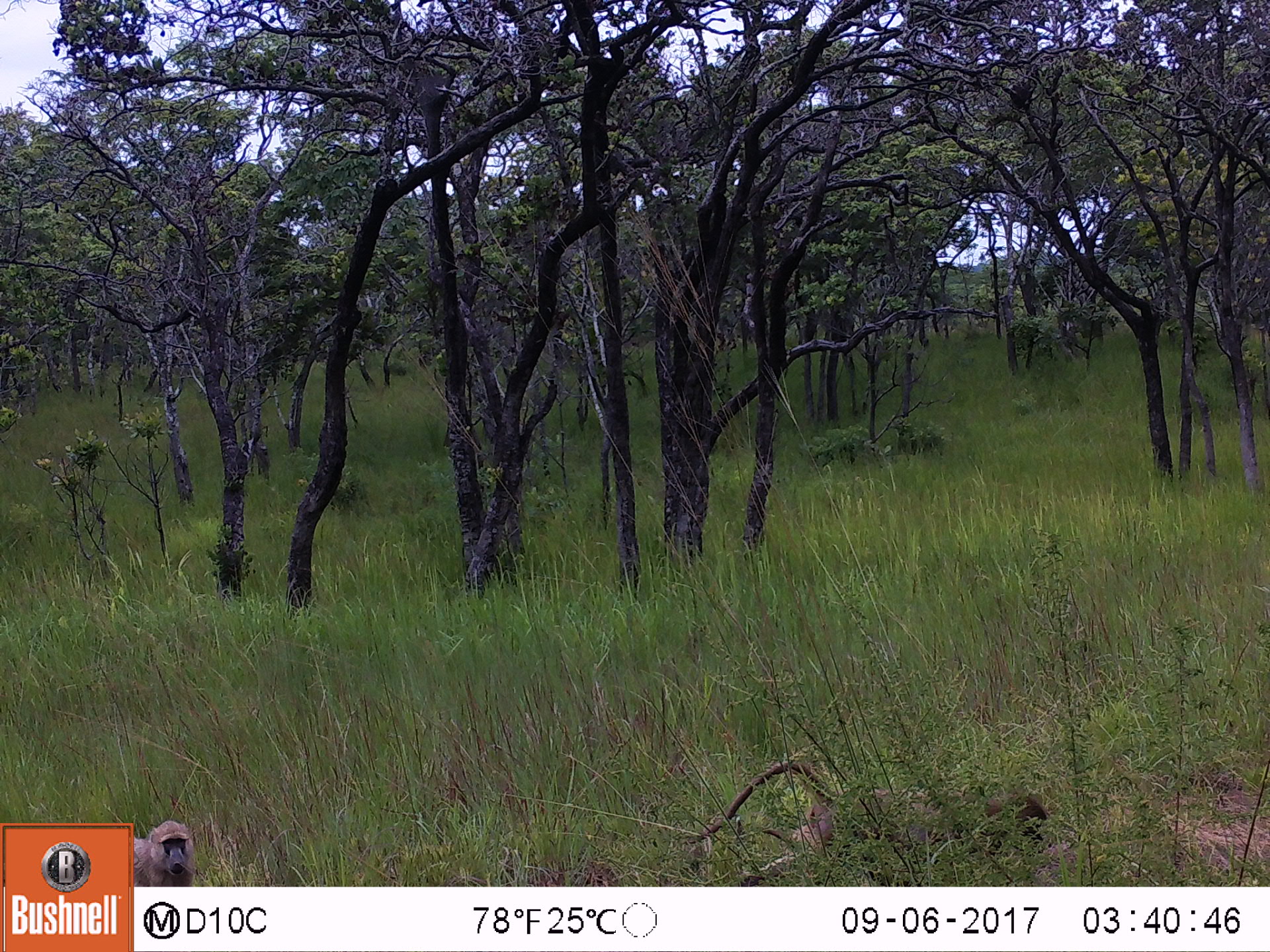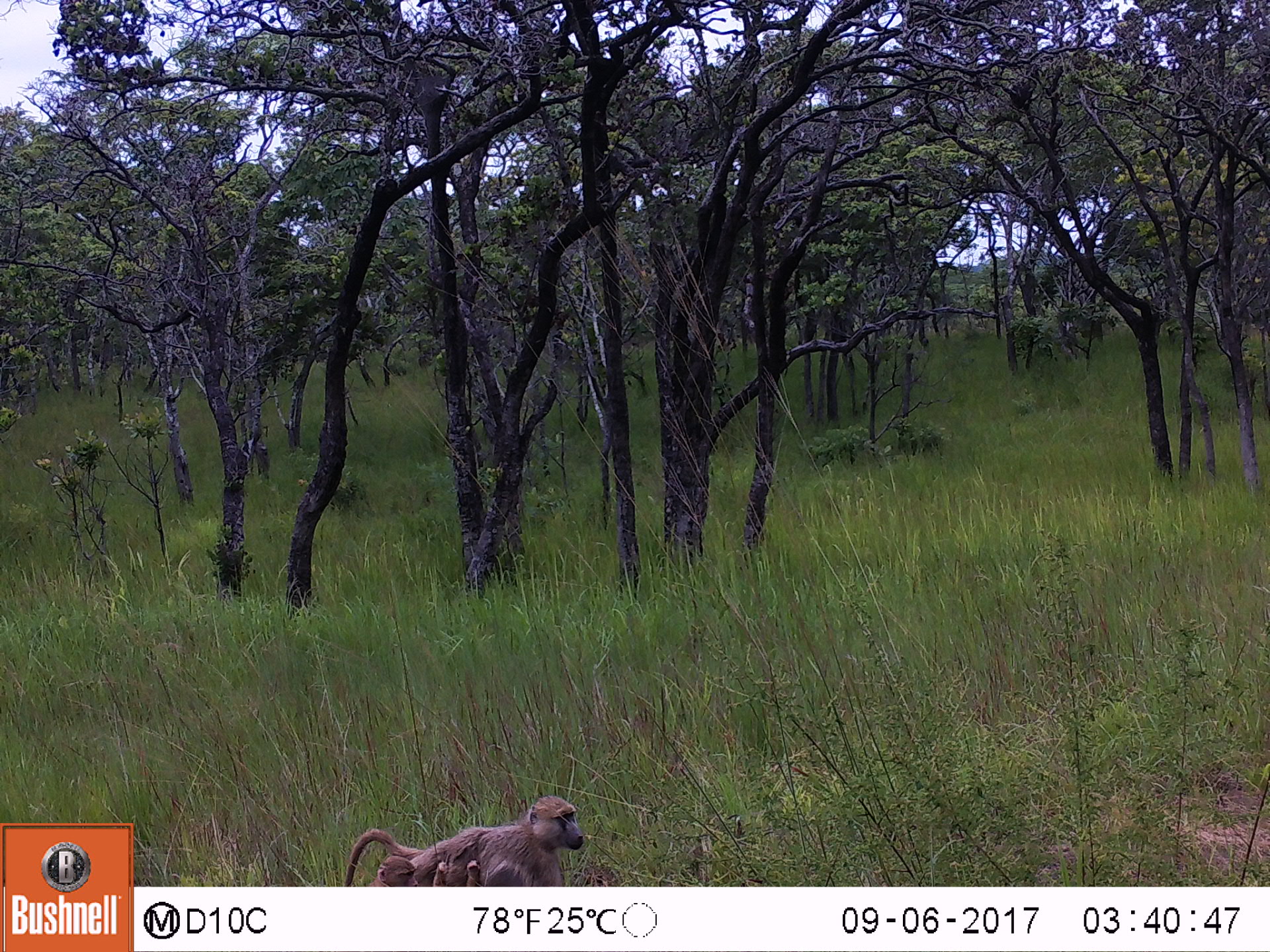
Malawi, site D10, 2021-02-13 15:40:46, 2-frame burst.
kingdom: Animalia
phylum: Chordata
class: Mammalia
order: Primates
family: Cercopithecidae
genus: Papio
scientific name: Papio cynocephalus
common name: yellow baboon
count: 2